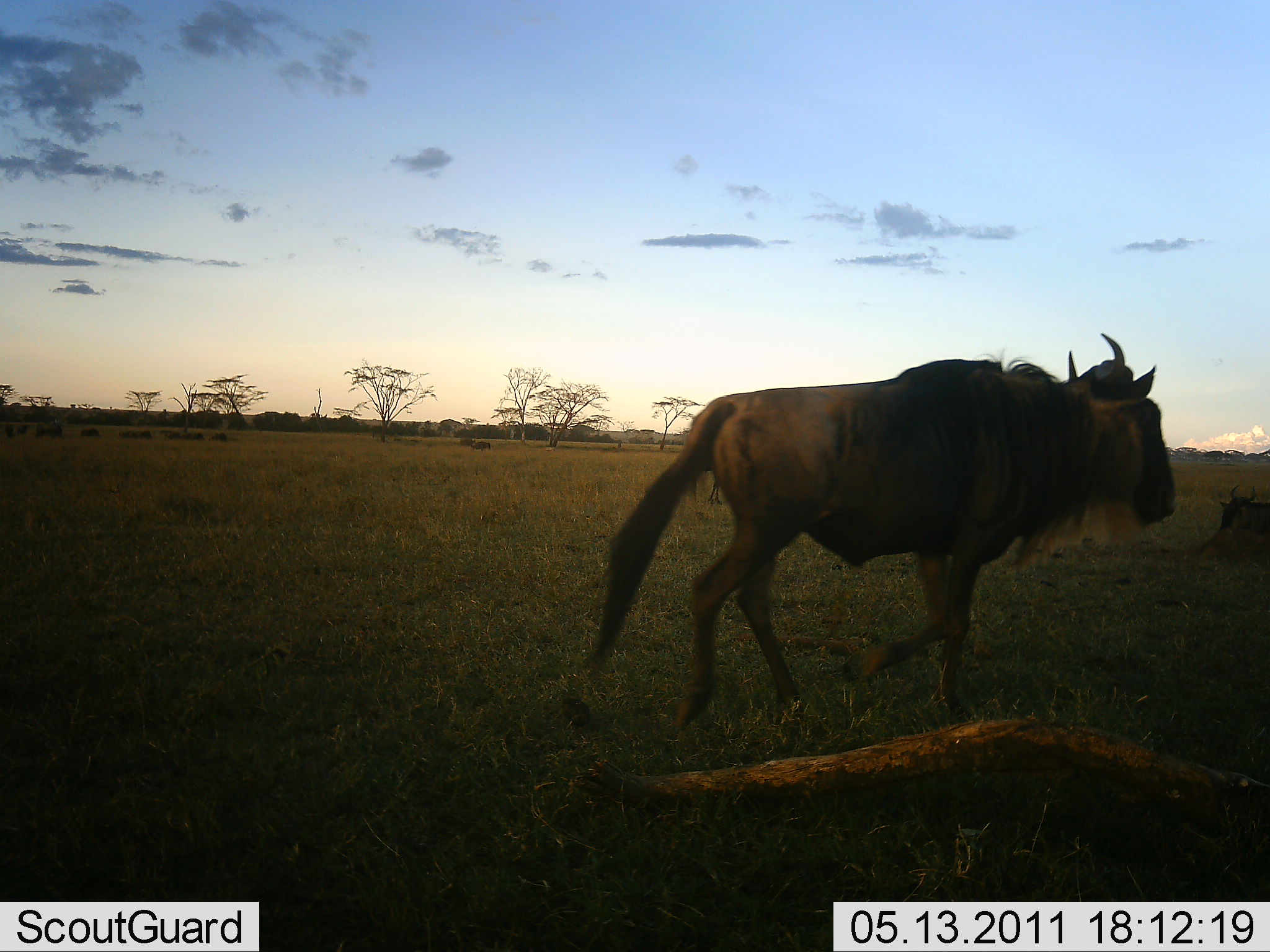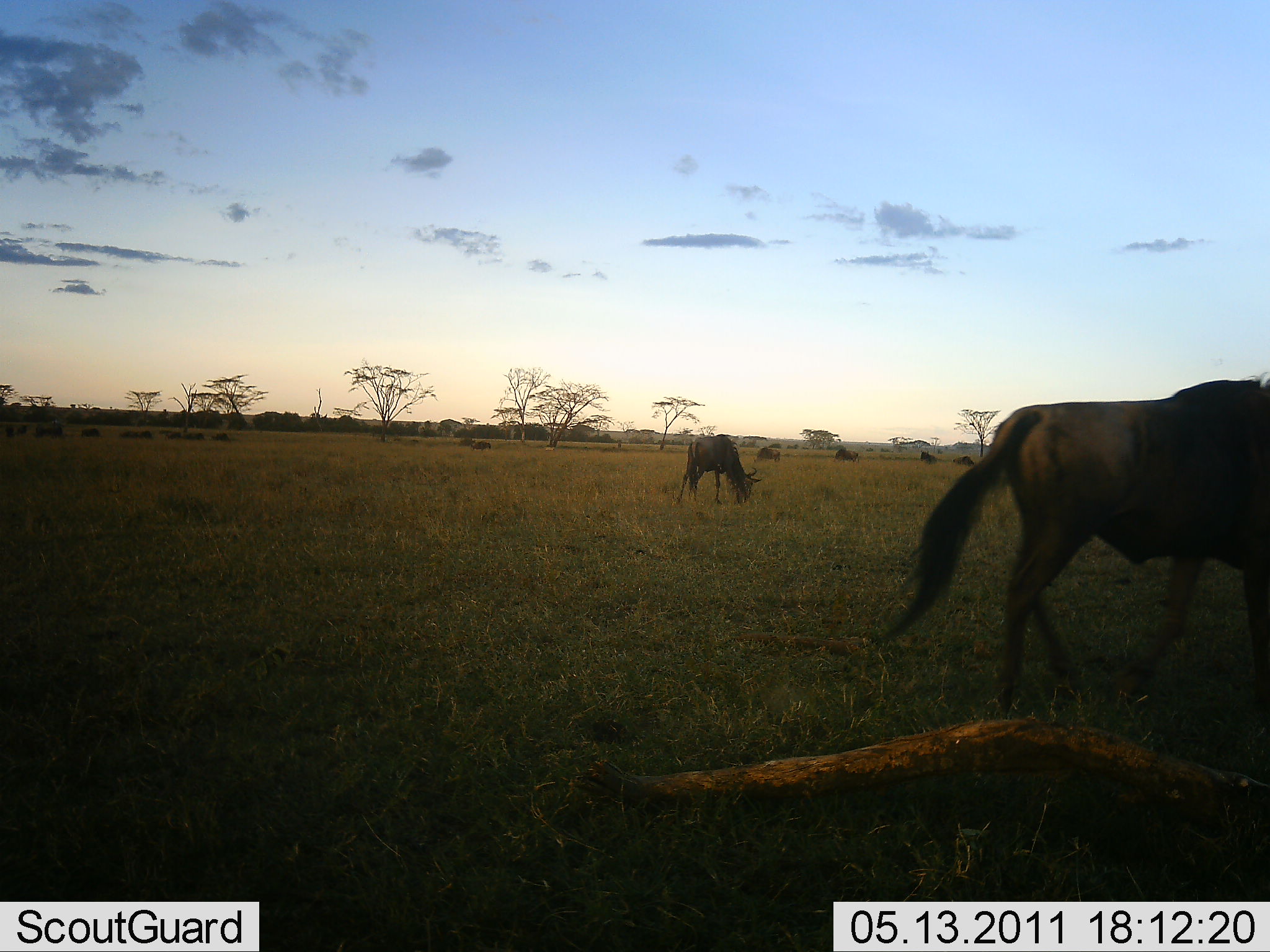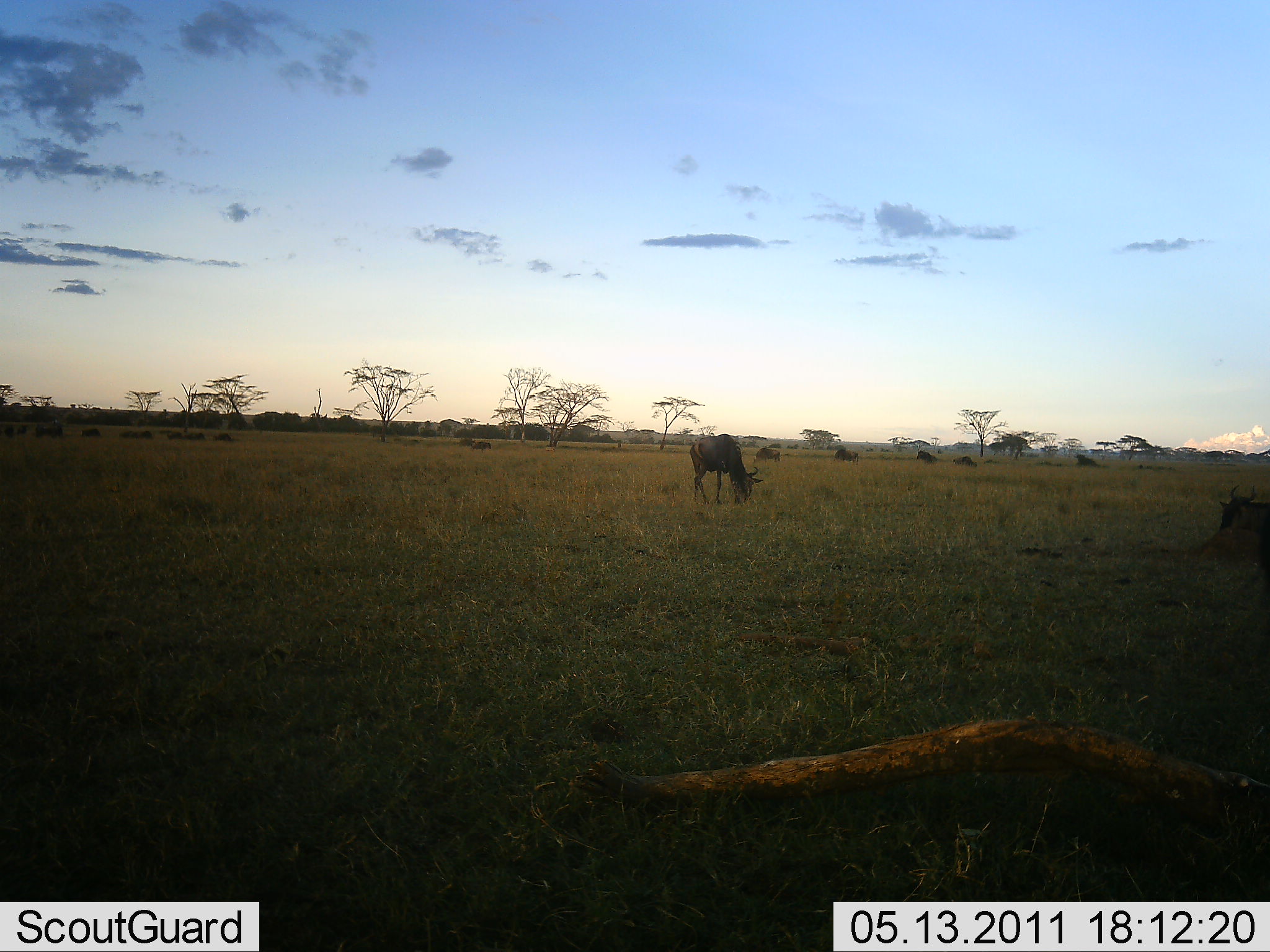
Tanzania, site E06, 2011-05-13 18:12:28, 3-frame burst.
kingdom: Animalia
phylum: Chordata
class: Mammalia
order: Artiodactyla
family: Bovidae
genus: Connochaetes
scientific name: Connochaetes taurinus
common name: blue wildebeest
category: wildebeest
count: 11-50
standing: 27%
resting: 73%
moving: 91%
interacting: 9%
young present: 0%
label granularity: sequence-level